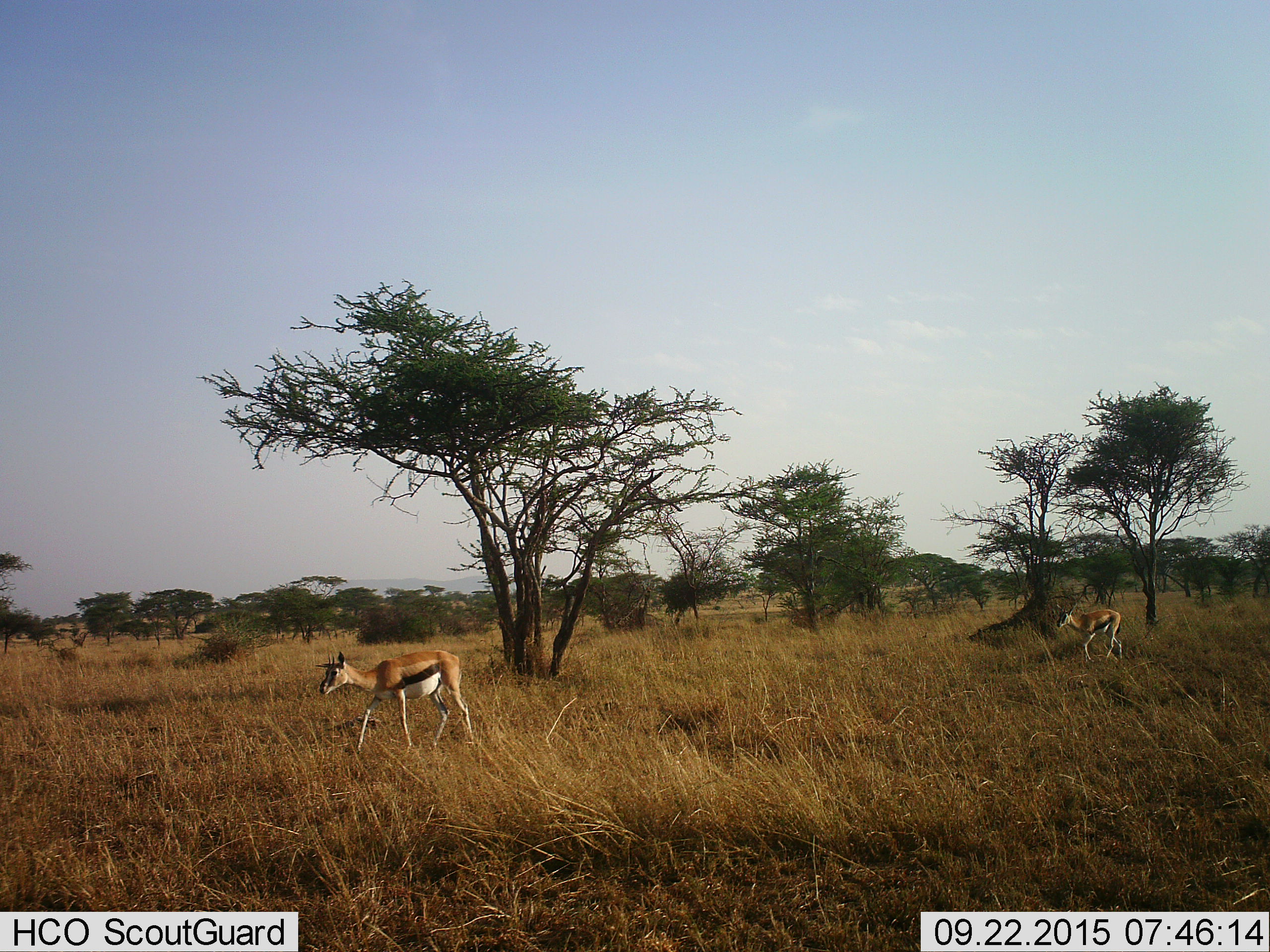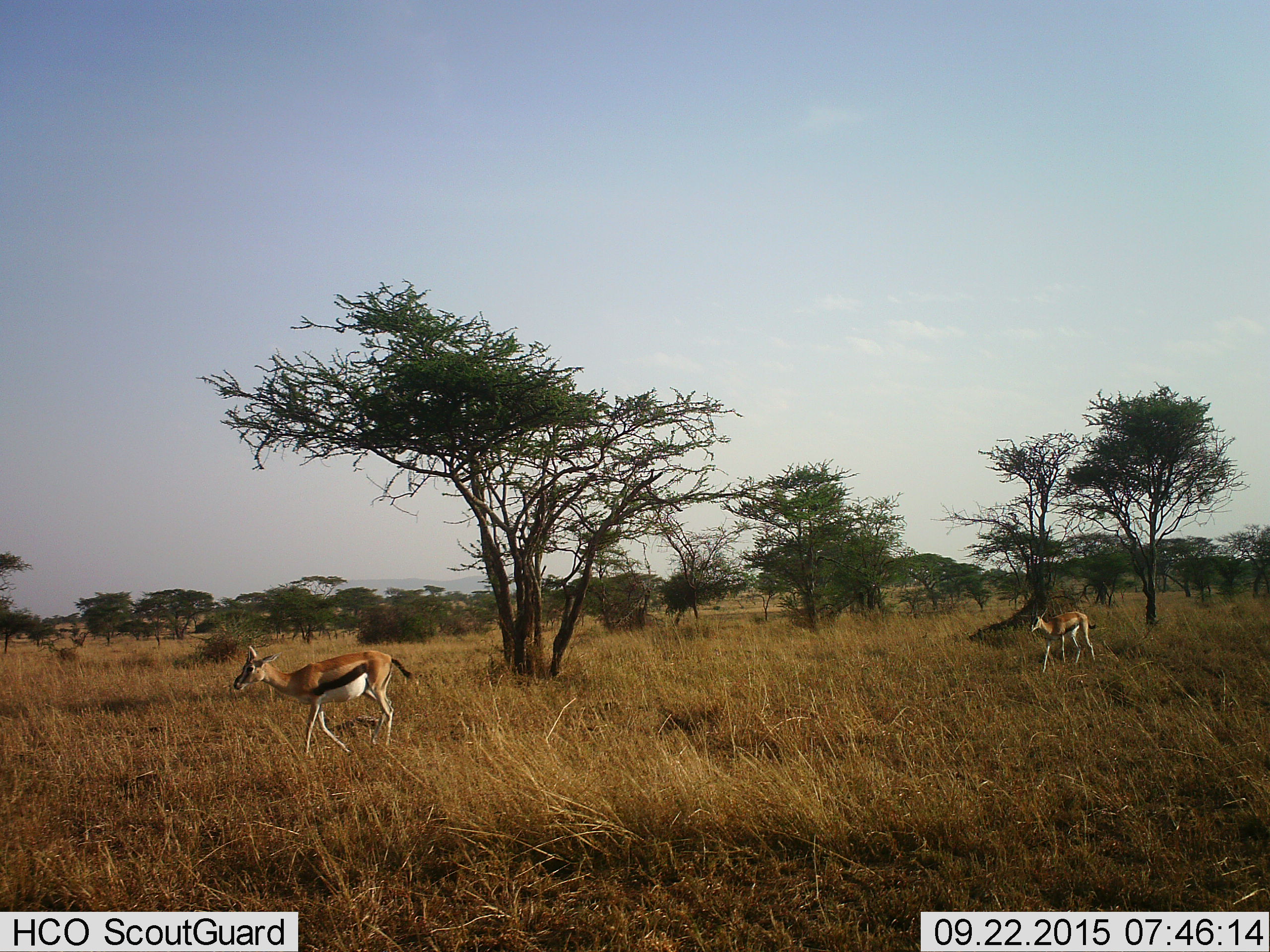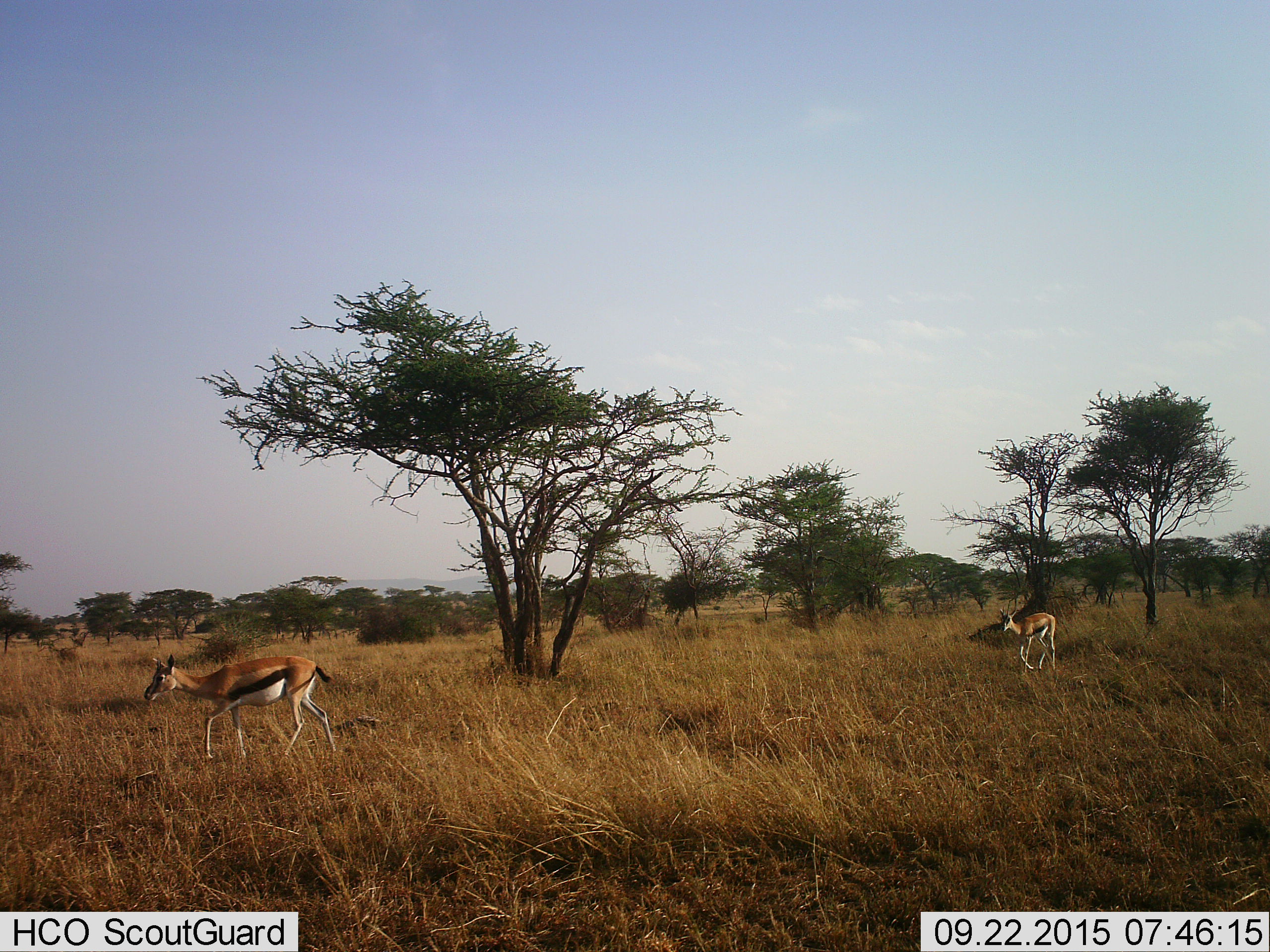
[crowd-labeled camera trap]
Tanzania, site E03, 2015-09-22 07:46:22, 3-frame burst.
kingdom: Animalia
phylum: Chordata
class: Mammalia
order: Artiodactyla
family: Bovidae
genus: Eudorcas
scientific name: Eudorcas thomsonii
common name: thomson's gazelle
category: gazellethomsons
Gazellethomsons (thomson's gazelle) (Eudorcas thomsonii), count 2. Behavior (volunteer vote fractions): standing 5%, resting 0%, moving 100%, interacting 0%. Young present (vote fraction): 5%. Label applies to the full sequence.